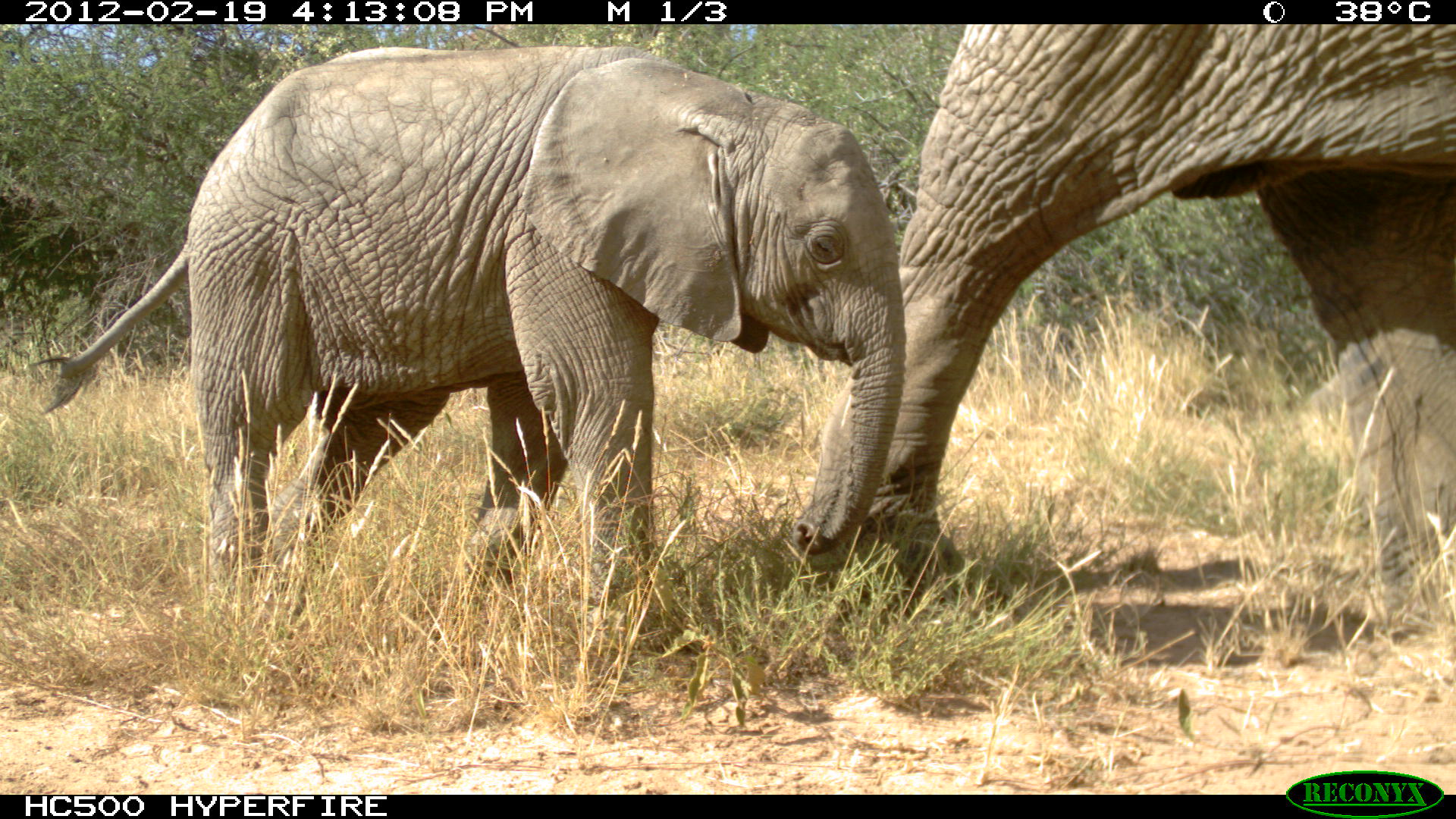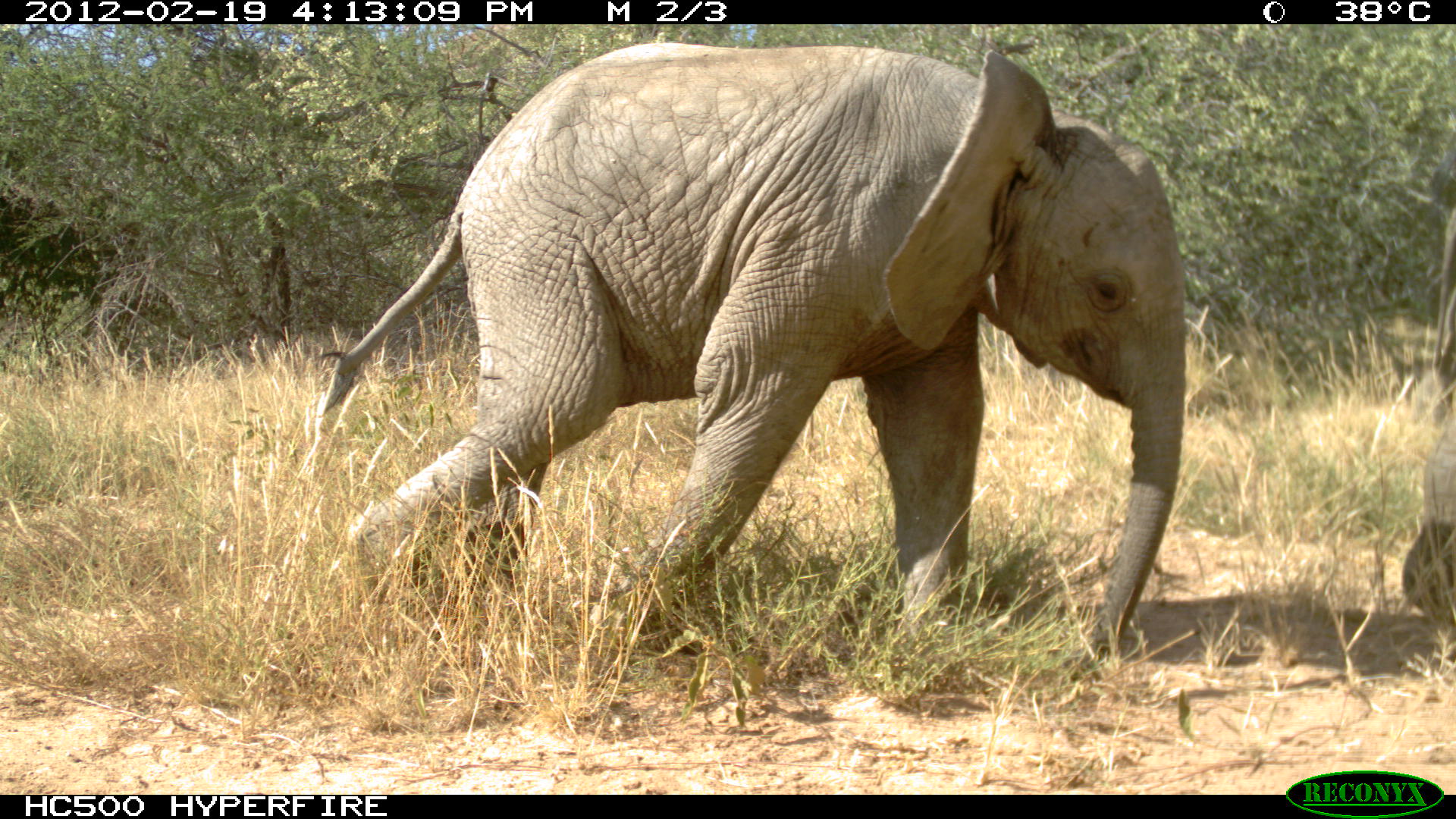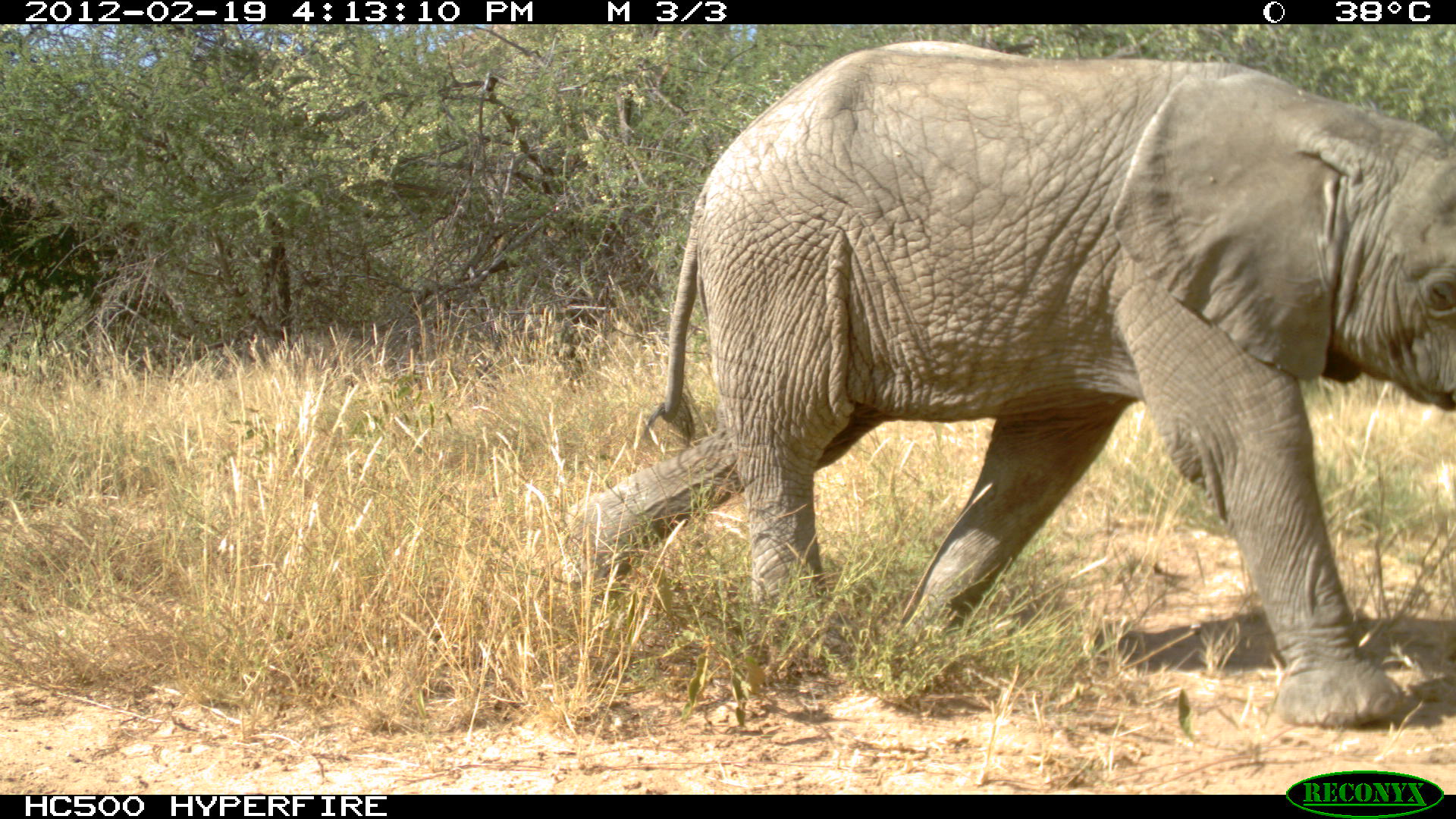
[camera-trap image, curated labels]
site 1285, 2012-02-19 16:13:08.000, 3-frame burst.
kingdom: Animalia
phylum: Chordata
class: Mammalia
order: Proboscidea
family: Elephantidae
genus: Loxodonta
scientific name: Loxodonta africana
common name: african bush elephant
Loxodonta africana (african bush elephant), count 2.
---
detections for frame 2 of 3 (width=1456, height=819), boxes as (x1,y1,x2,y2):
loxodonta africana: (314,39,1188,665); (1397,126,1456,619)